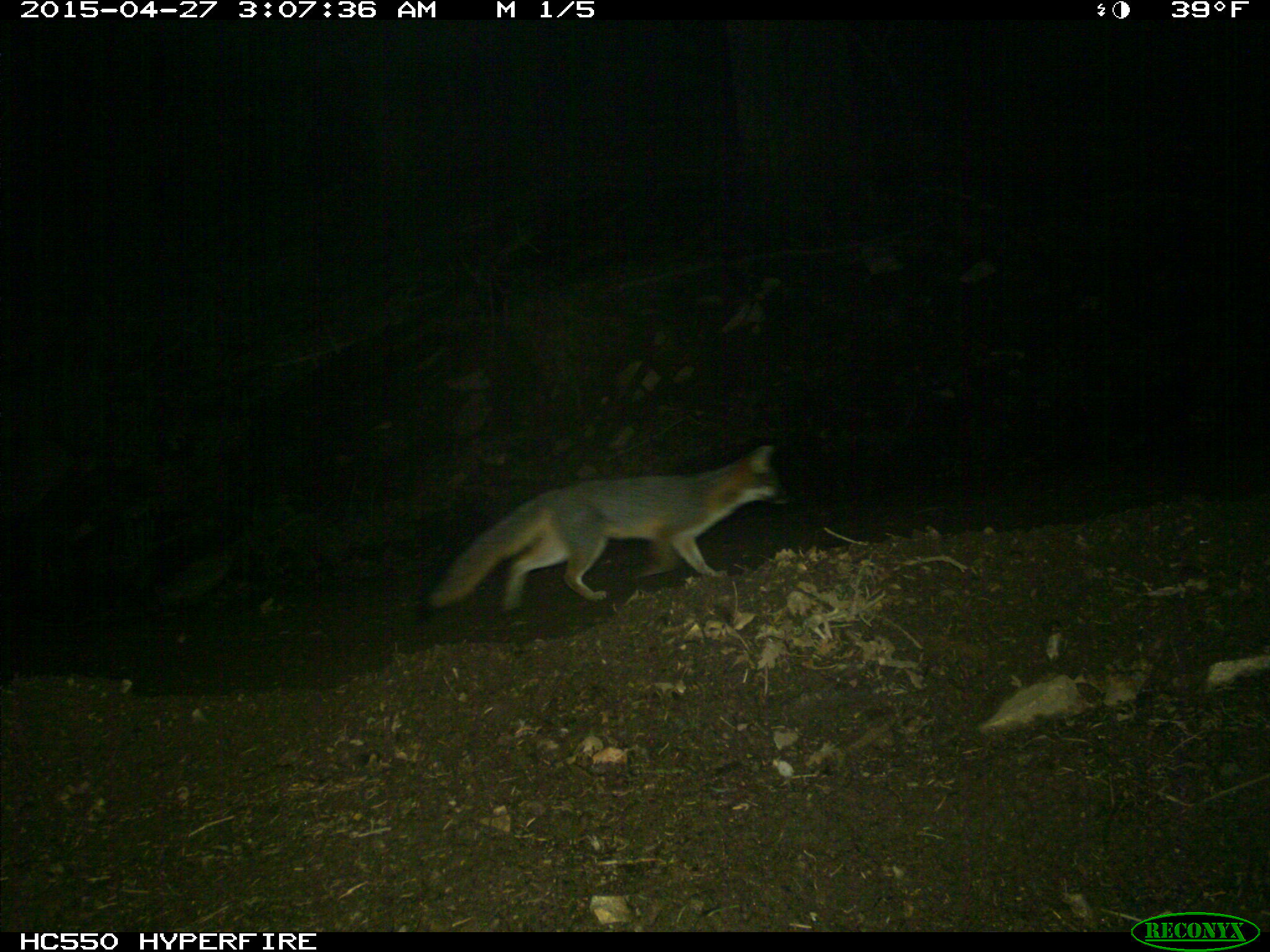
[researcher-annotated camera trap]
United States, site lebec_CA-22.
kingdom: Animalia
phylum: Chordata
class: Mammalia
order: Carnivora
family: Canidae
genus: Urocyon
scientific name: Urocyon cinereoargenteus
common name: gray fox